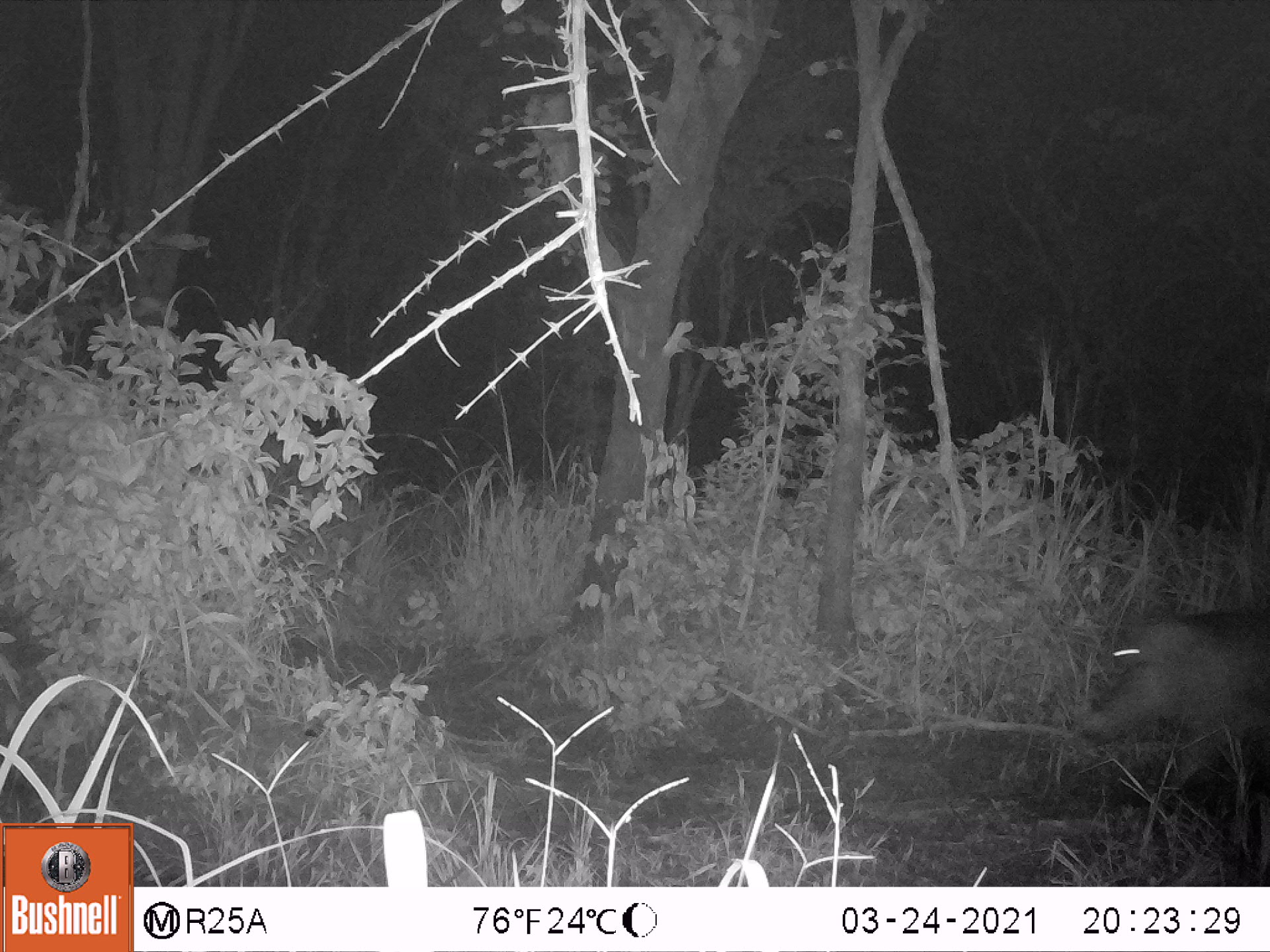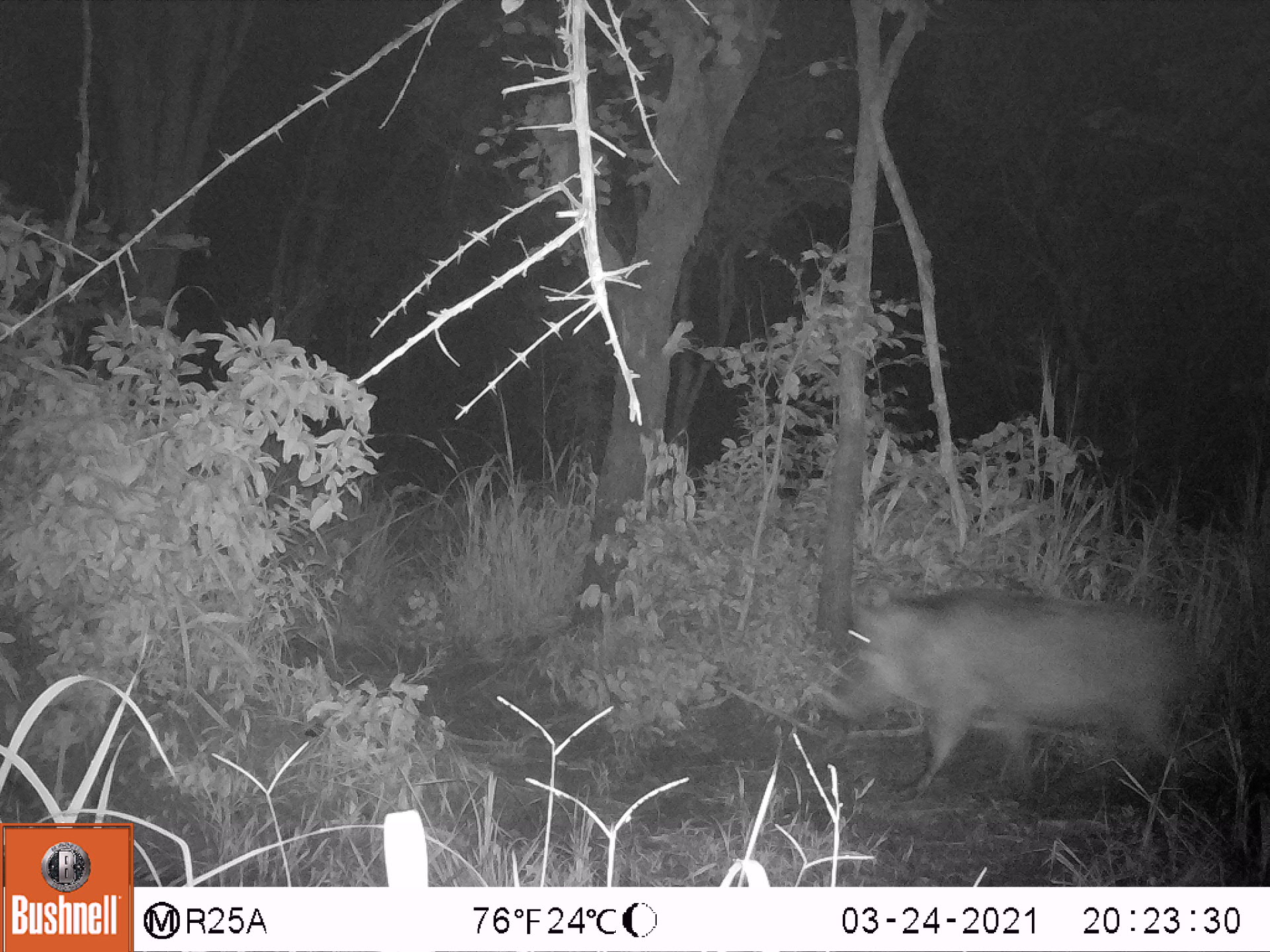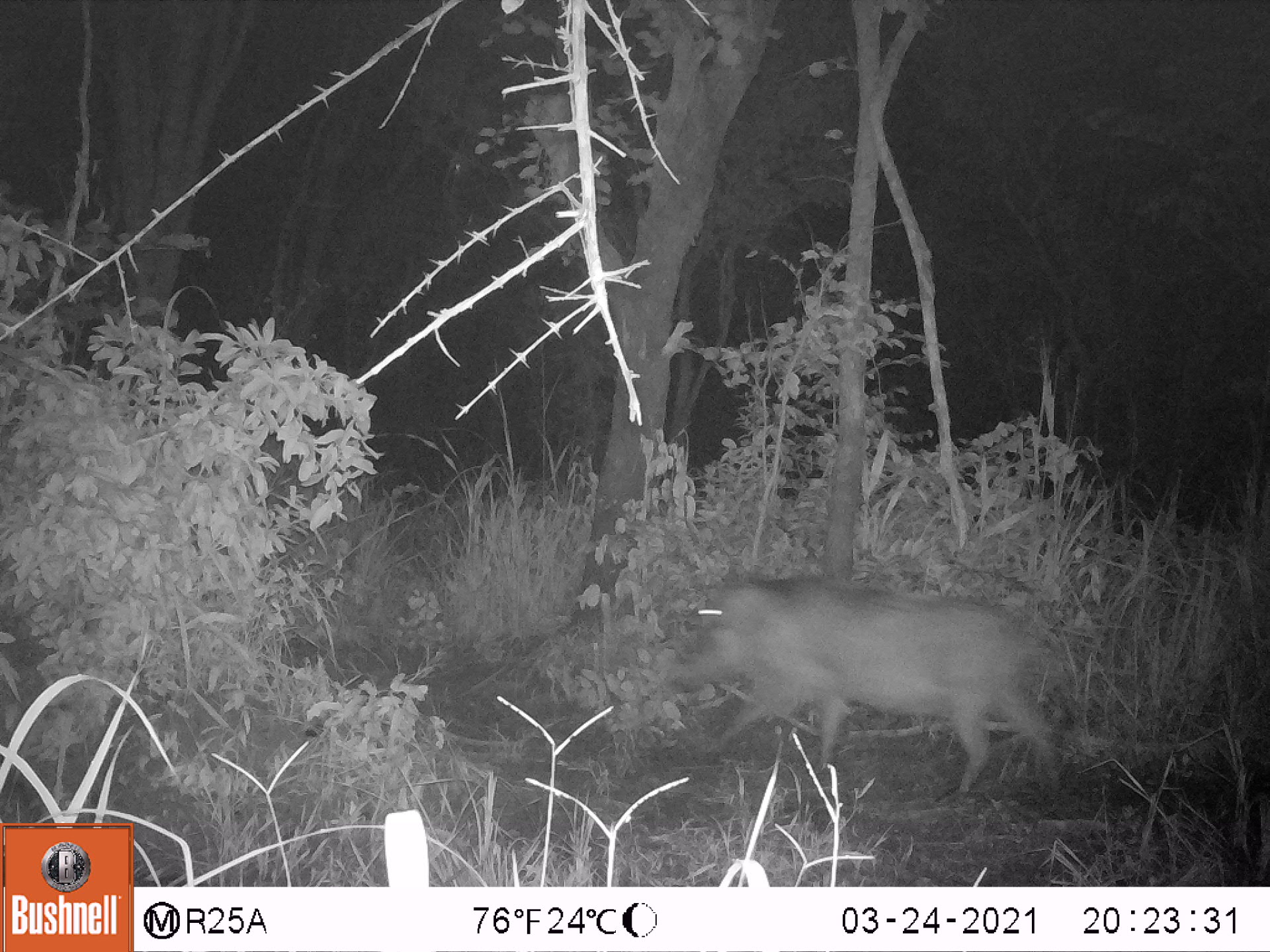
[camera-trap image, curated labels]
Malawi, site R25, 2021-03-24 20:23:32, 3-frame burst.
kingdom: Animalia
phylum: Chordata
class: Mammalia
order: Artiodactyla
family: Suidae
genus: Phacochoerus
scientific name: Phacochoerus africanus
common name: common warthog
Common warthog (Phacochoerus africanus), count 1.